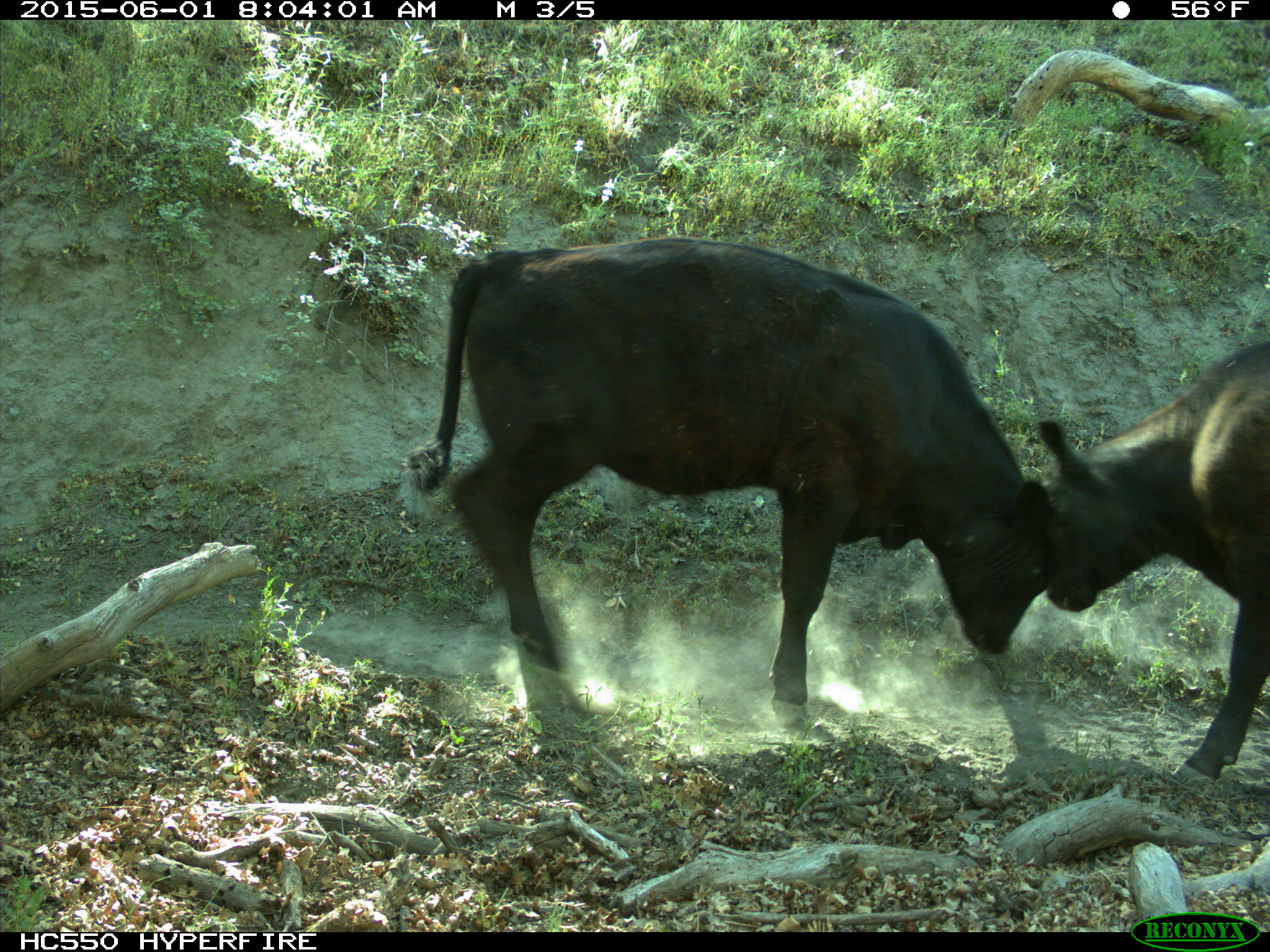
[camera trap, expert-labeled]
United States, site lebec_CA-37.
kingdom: Animalia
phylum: Chordata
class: Mammalia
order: Artiodactyla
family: Bovidae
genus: Bos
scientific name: Bos taurus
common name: domestic cow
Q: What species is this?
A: Bos taurus (domestic cow).